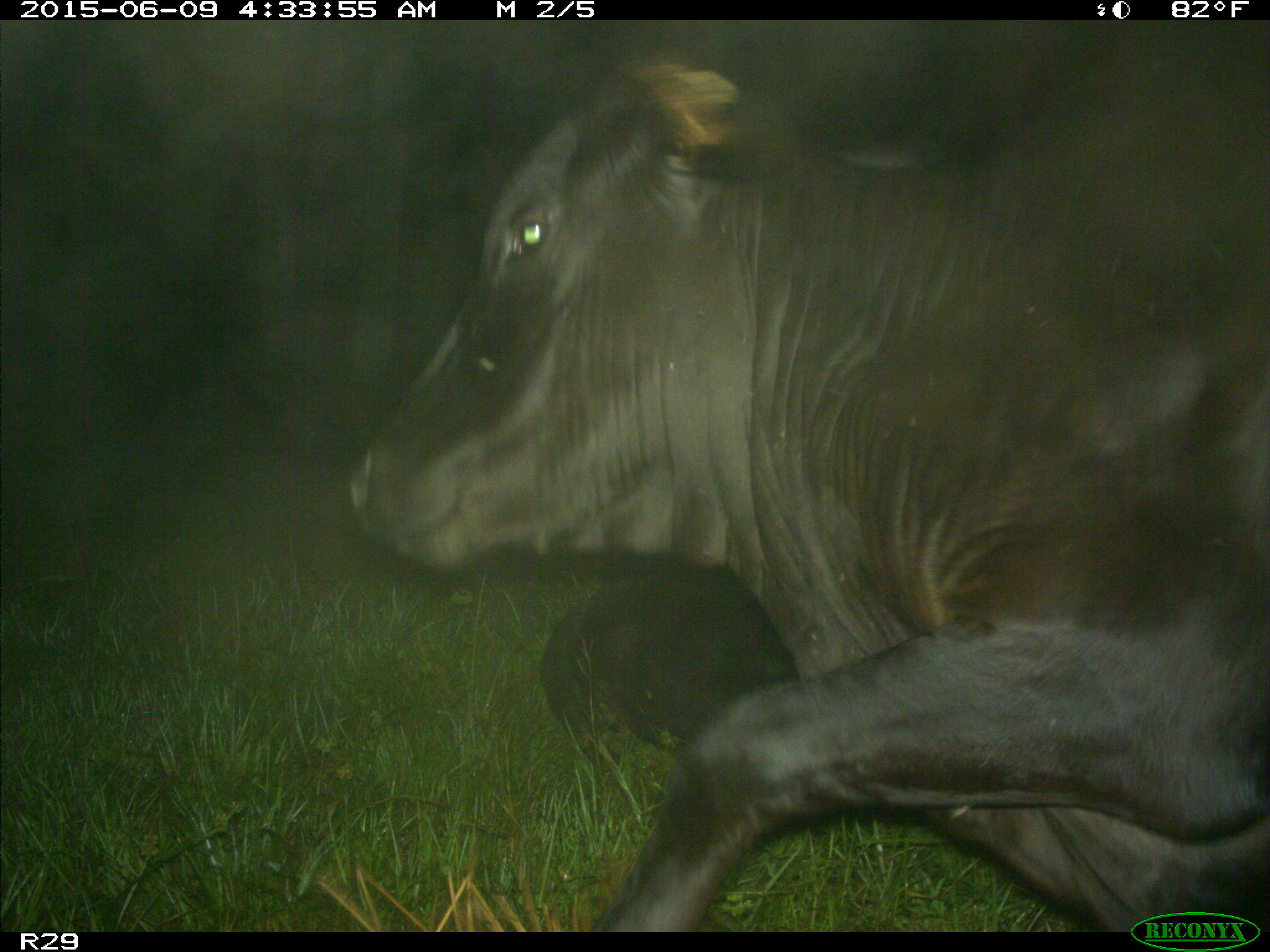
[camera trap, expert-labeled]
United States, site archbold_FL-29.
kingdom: Animalia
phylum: Chordata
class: Mammalia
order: Artiodactyla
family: Bovidae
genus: Bos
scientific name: Bos taurus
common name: domestic cow